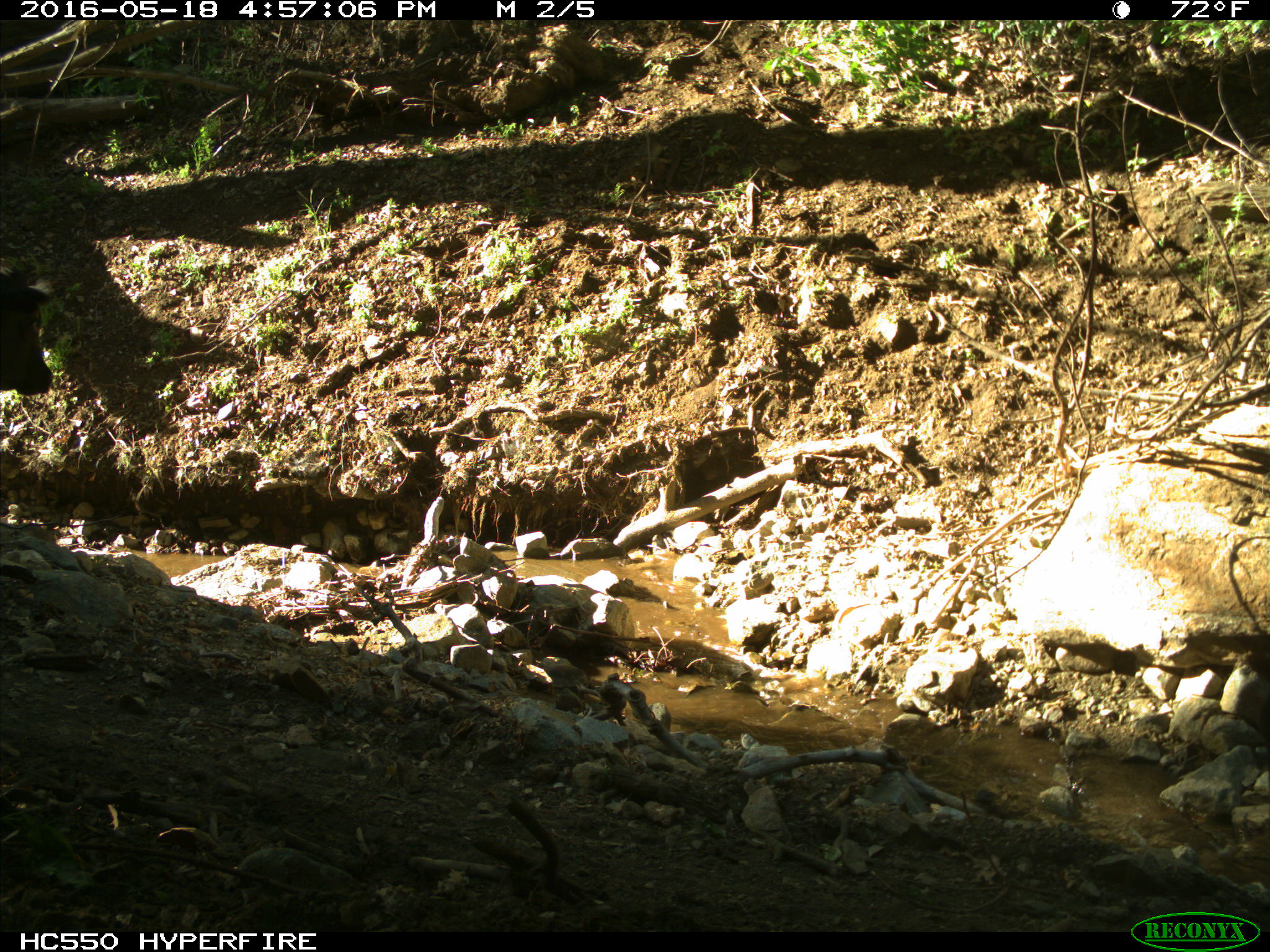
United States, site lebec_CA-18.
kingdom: Animalia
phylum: Chordata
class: Mammalia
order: Artiodactyla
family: Bovidae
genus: Bos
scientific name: Bos taurus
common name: domestic cow